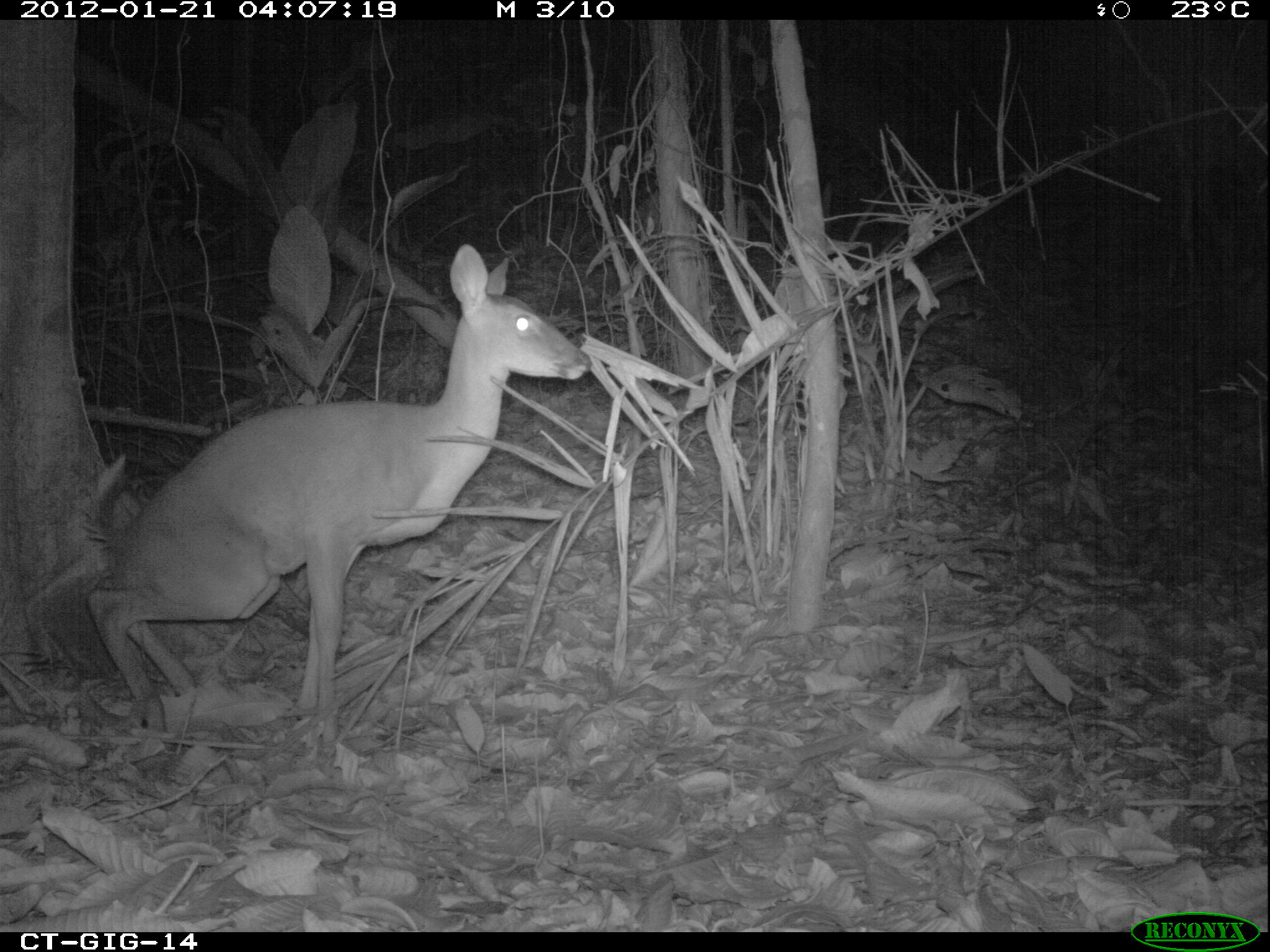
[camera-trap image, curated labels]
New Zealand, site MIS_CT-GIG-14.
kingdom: Animalia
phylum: Chordata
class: Mammalia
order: Artiodactyla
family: Cervidae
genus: Odocoileus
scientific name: Odocoileus virginianus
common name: white-tailed deer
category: white tailed deer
White tailed deer (white-tailed deer) (Odocoileus virginianus).